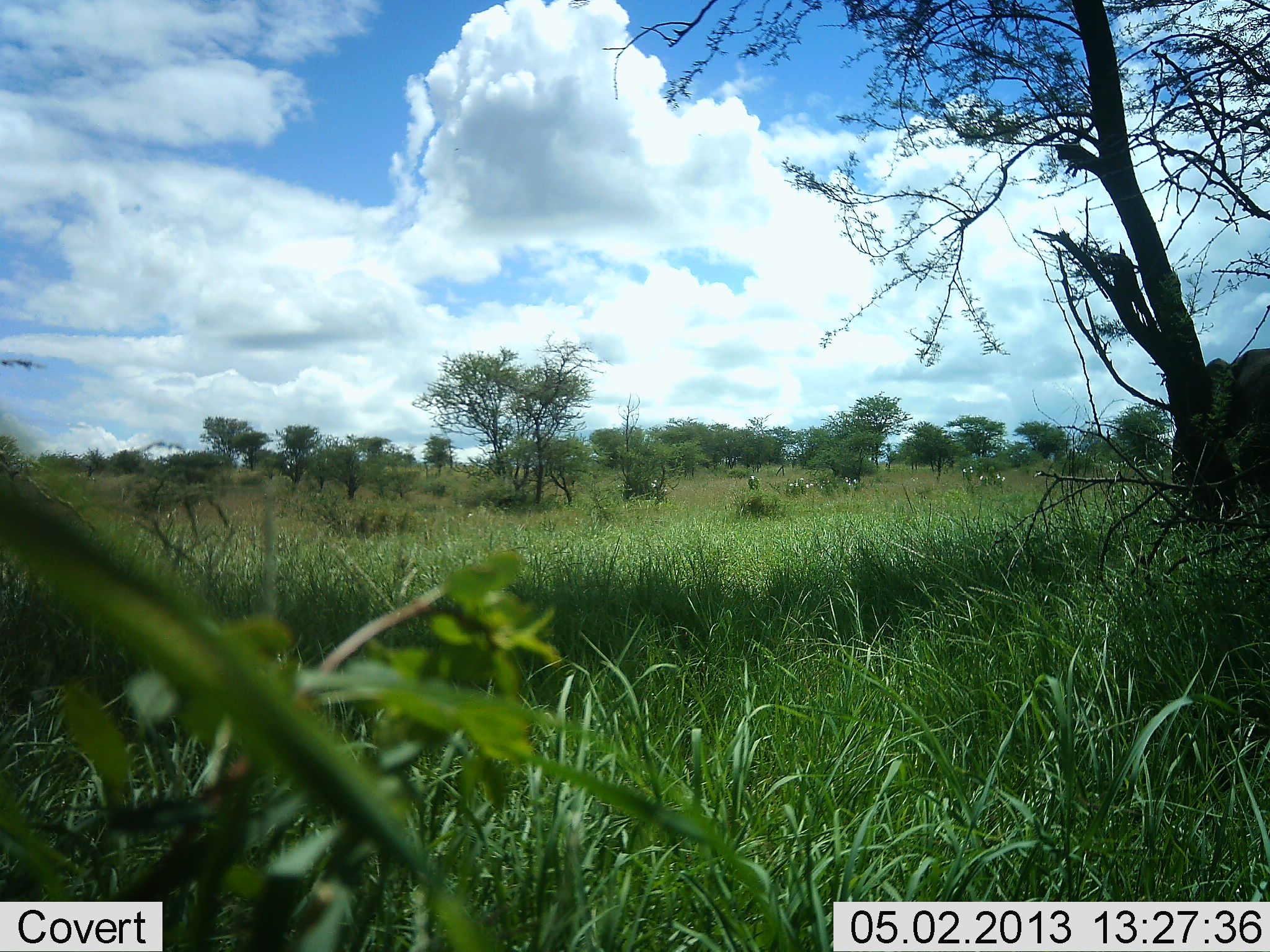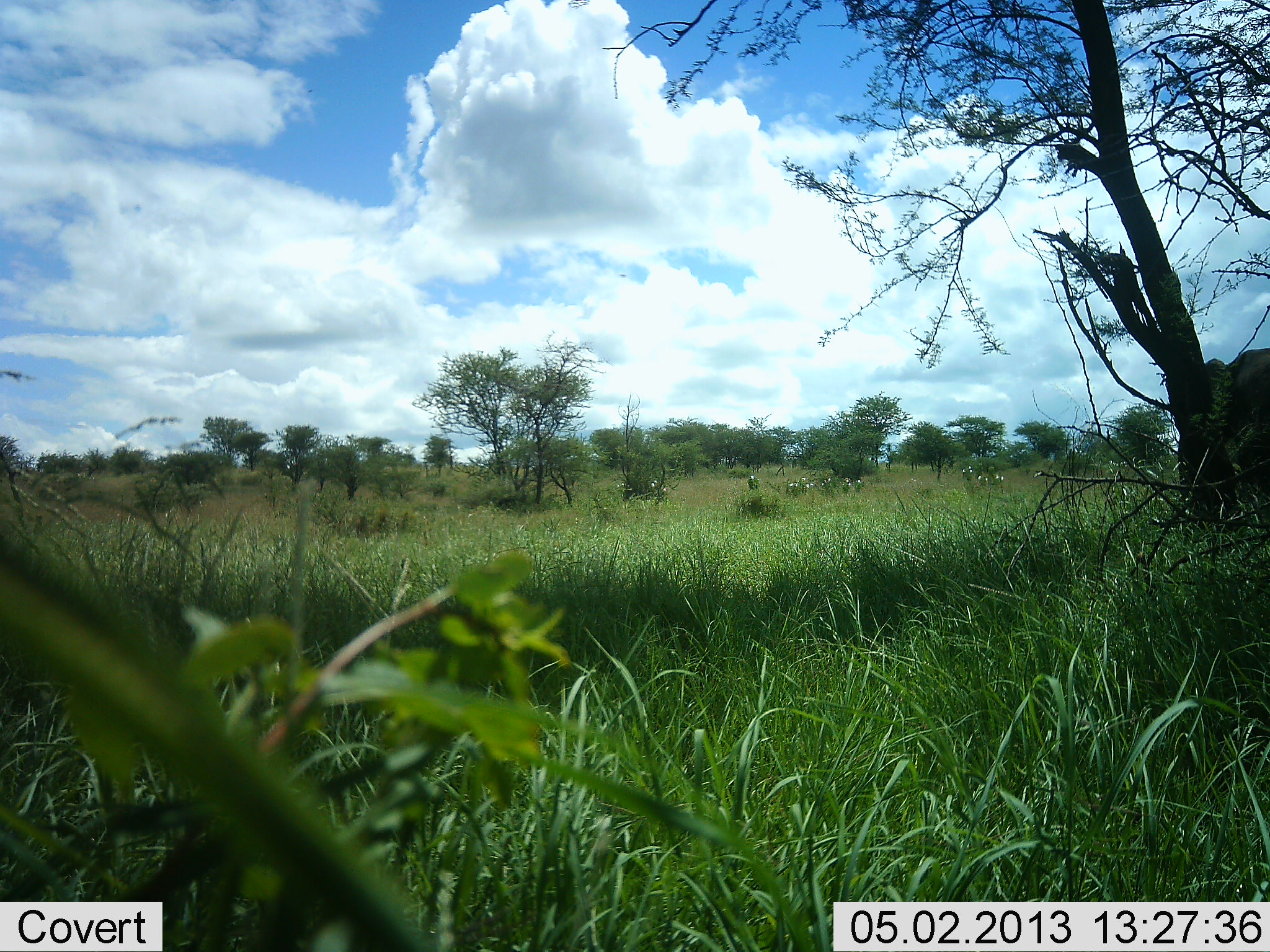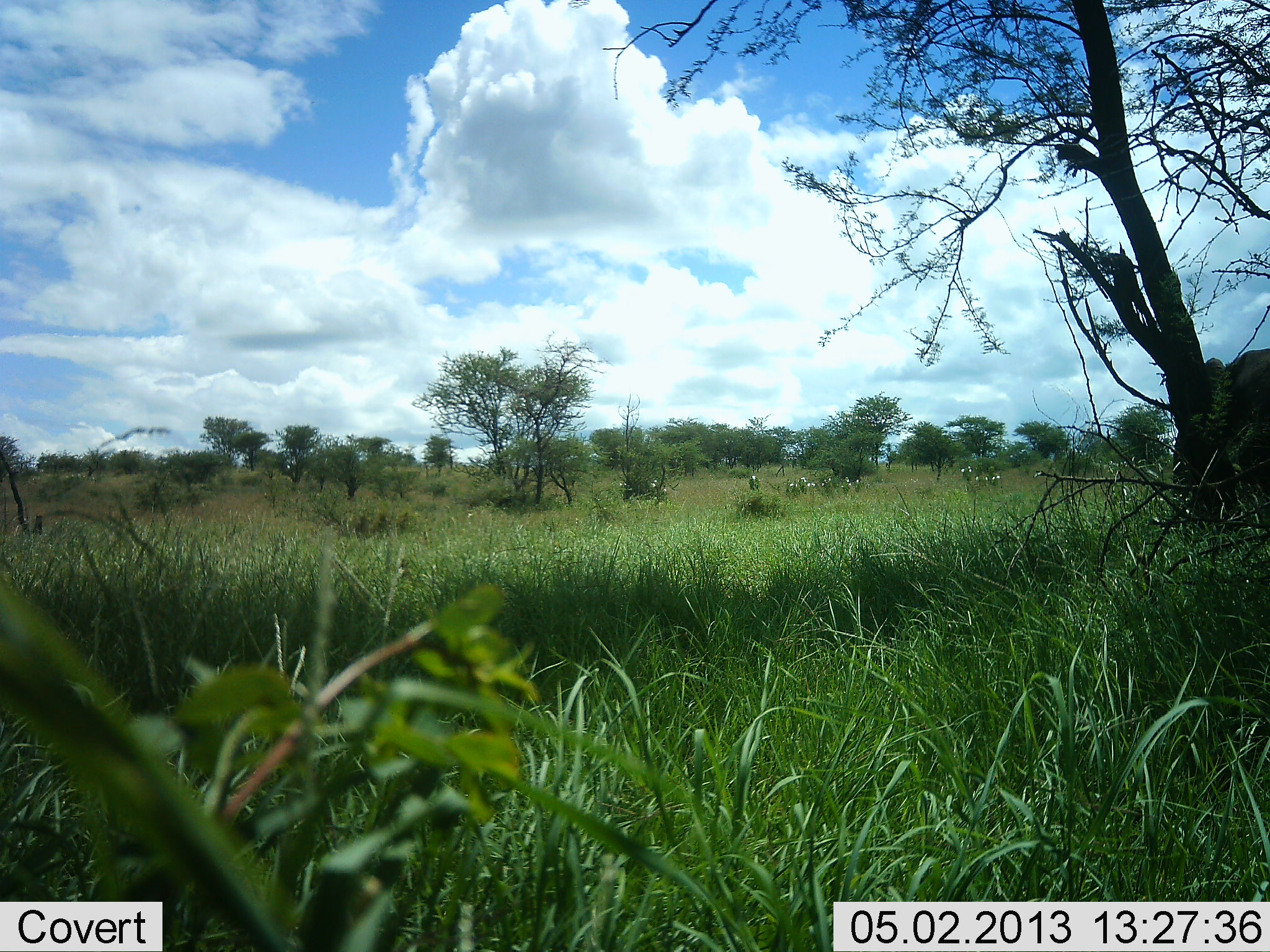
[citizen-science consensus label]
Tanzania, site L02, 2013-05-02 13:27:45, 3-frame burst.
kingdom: Animalia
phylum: Chordata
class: Mammalia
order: Proboscidea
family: Elephantidae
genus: Loxodonta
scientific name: Loxodonta africana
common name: african bush elephant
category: elephant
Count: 1.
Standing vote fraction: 65%.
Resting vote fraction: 0%.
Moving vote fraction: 0%.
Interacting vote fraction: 0%.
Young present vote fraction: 0%.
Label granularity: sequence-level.